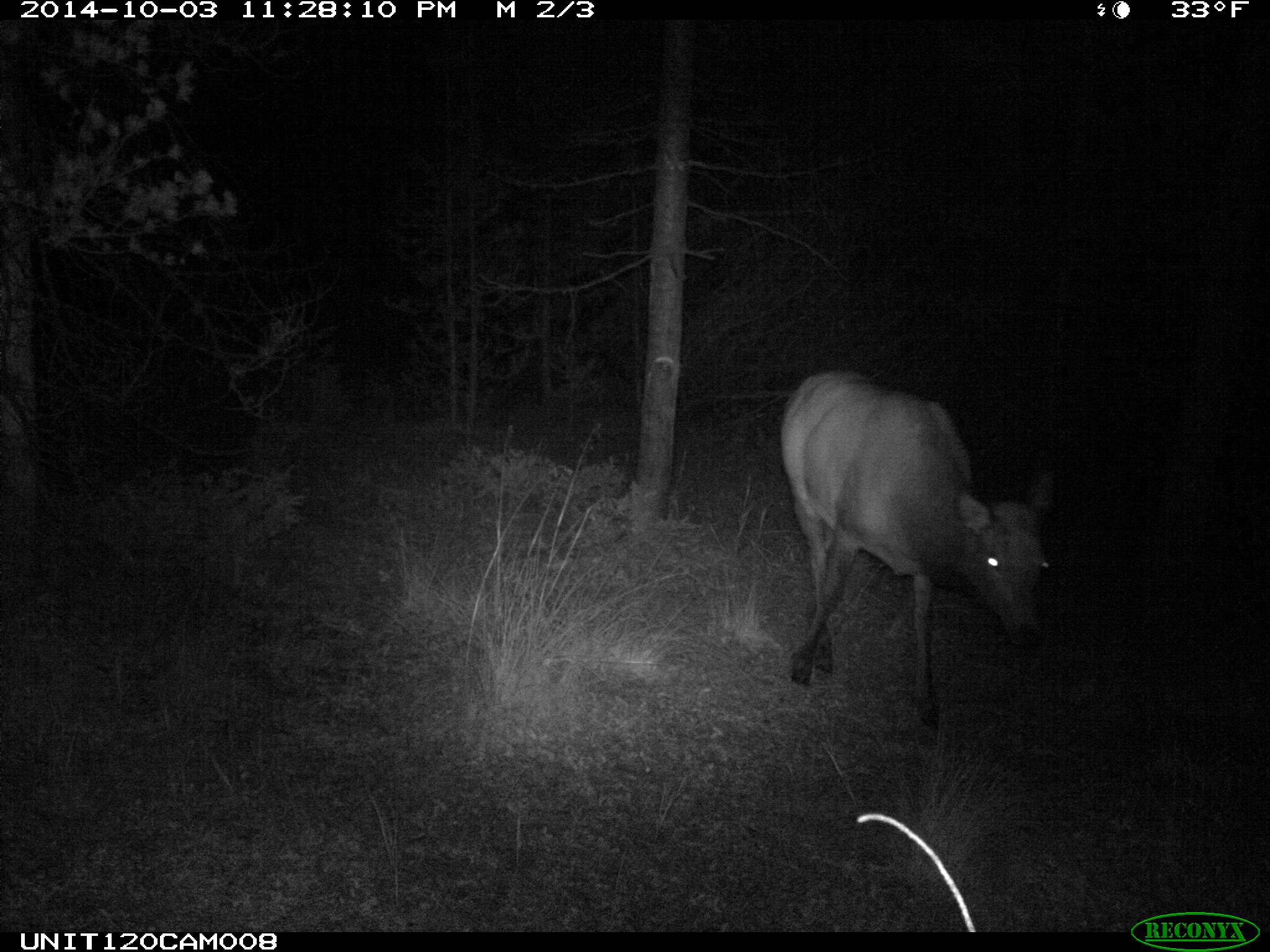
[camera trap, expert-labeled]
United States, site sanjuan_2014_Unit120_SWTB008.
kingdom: Animalia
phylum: Chordata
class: Mammalia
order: Artiodactyla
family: Cervidae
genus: Cervus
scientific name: Cervus elaphus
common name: red deer